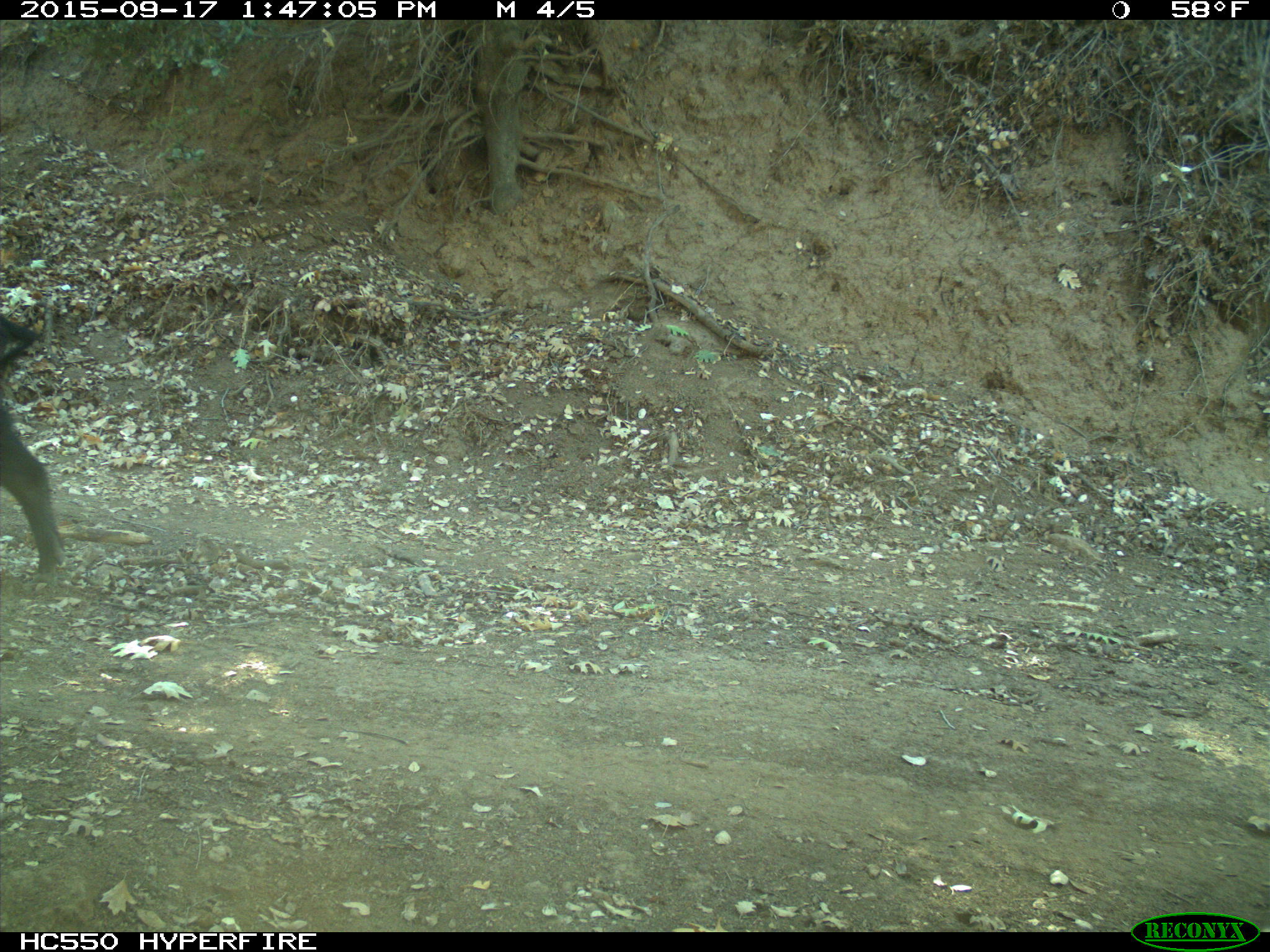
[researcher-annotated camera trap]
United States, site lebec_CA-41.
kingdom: Animalia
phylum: Chordata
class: Mammalia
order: Artiodactyla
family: Suidae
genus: Sus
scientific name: Sus scrofa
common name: wild boar